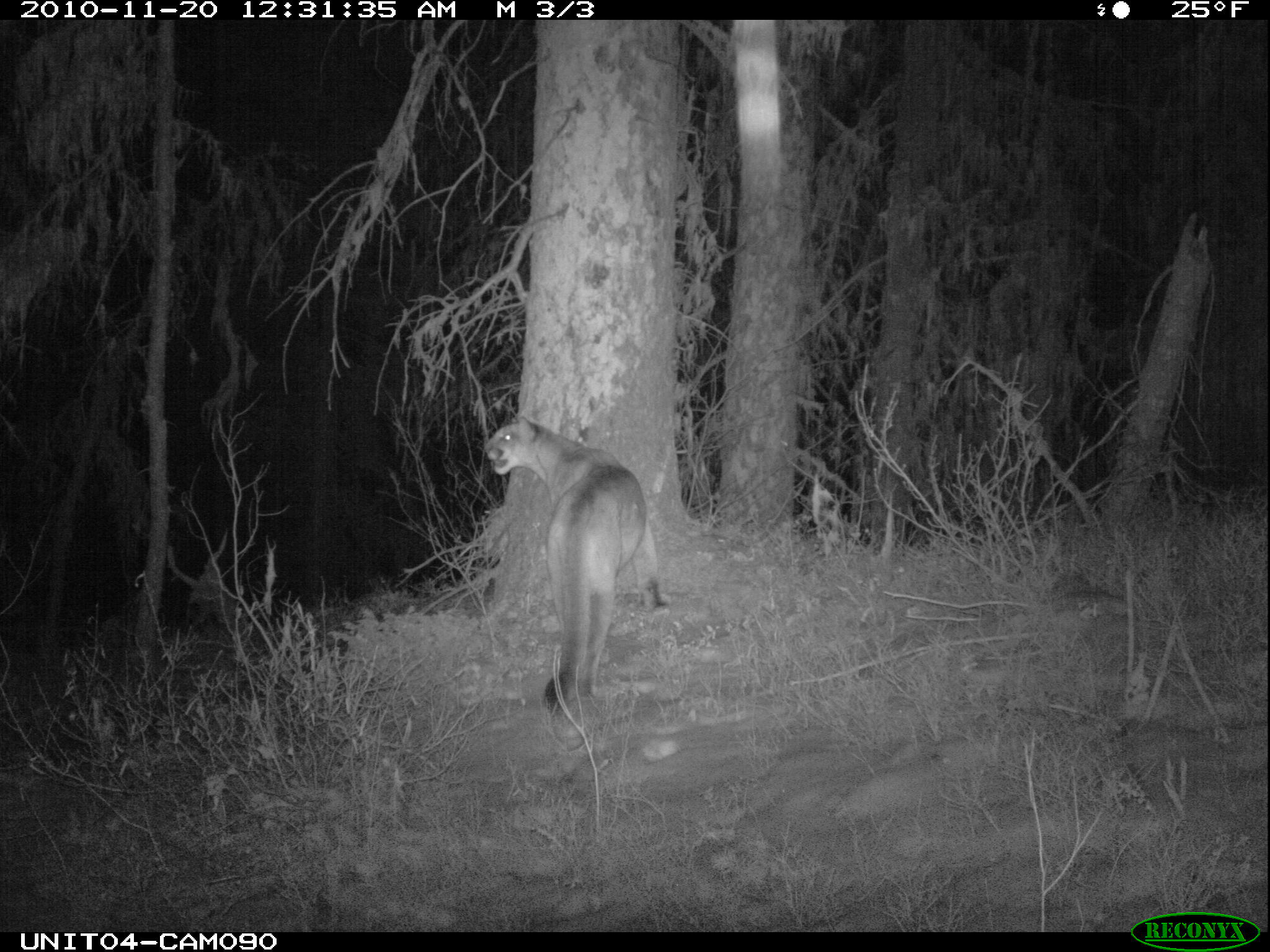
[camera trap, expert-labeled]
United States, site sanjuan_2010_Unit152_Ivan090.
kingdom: Animalia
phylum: Chordata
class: Mammalia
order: Carnivora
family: Felidae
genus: Puma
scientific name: Puma concolor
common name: mountain lion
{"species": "Puma concolor (mountain lion)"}